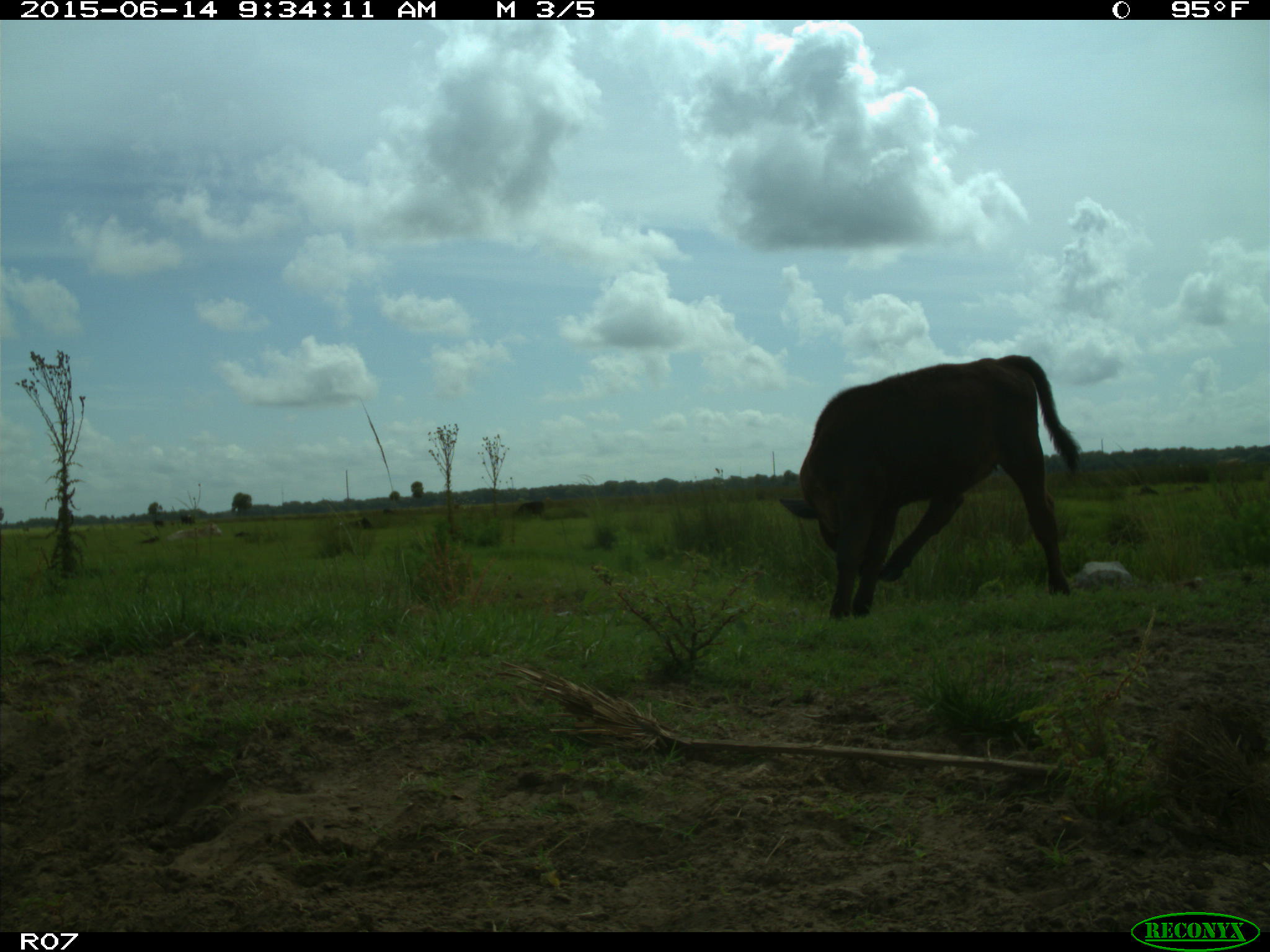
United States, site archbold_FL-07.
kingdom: Animalia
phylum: Chordata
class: Mammalia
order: Artiodactyla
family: Bovidae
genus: Bos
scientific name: Bos taurus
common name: domestic cow